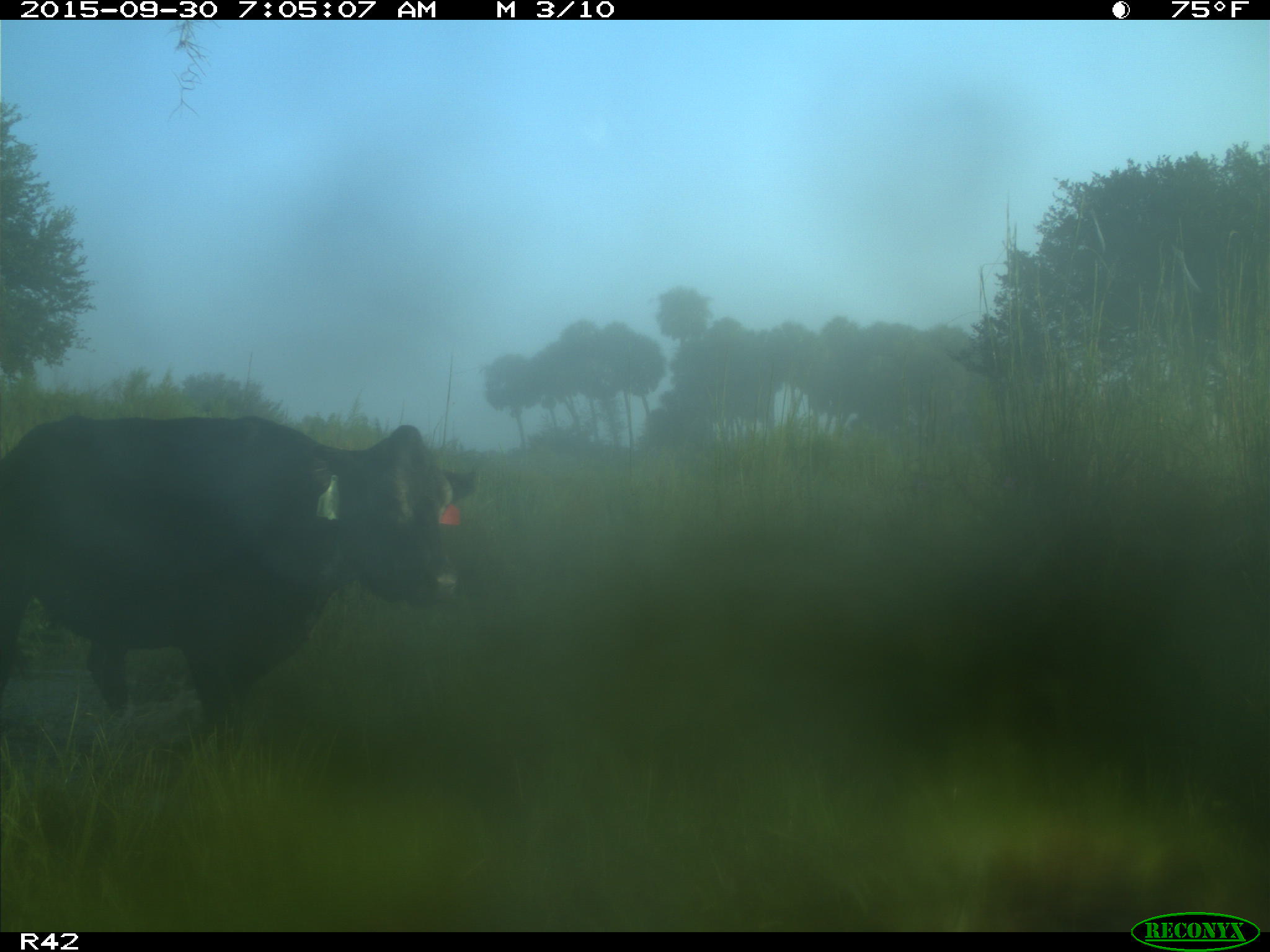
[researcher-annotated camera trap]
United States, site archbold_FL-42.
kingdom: Animalia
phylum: Chordata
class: Mammalia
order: Artiodactyla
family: Bovidae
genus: Bos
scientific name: Bos taurus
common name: domestic cow